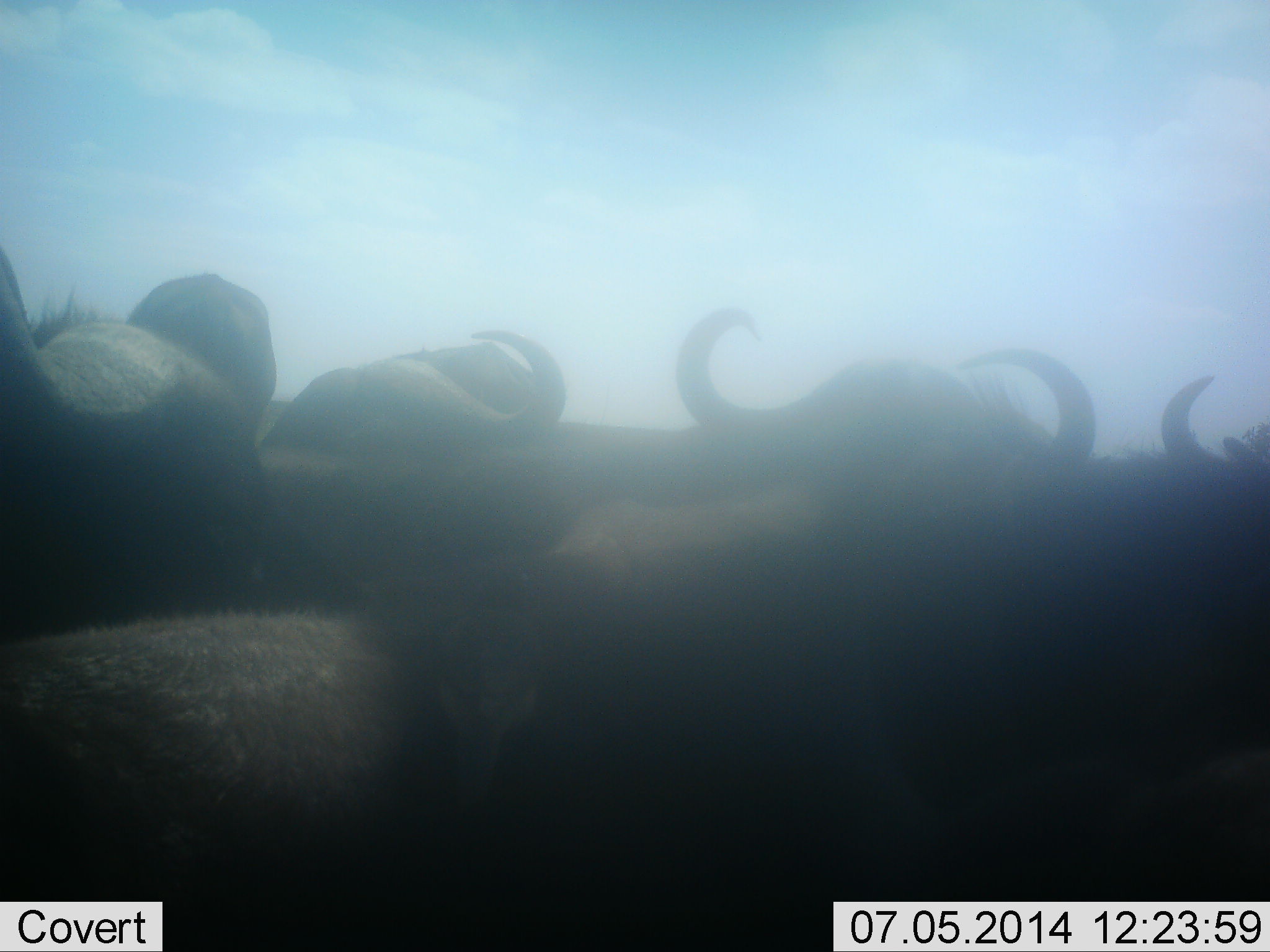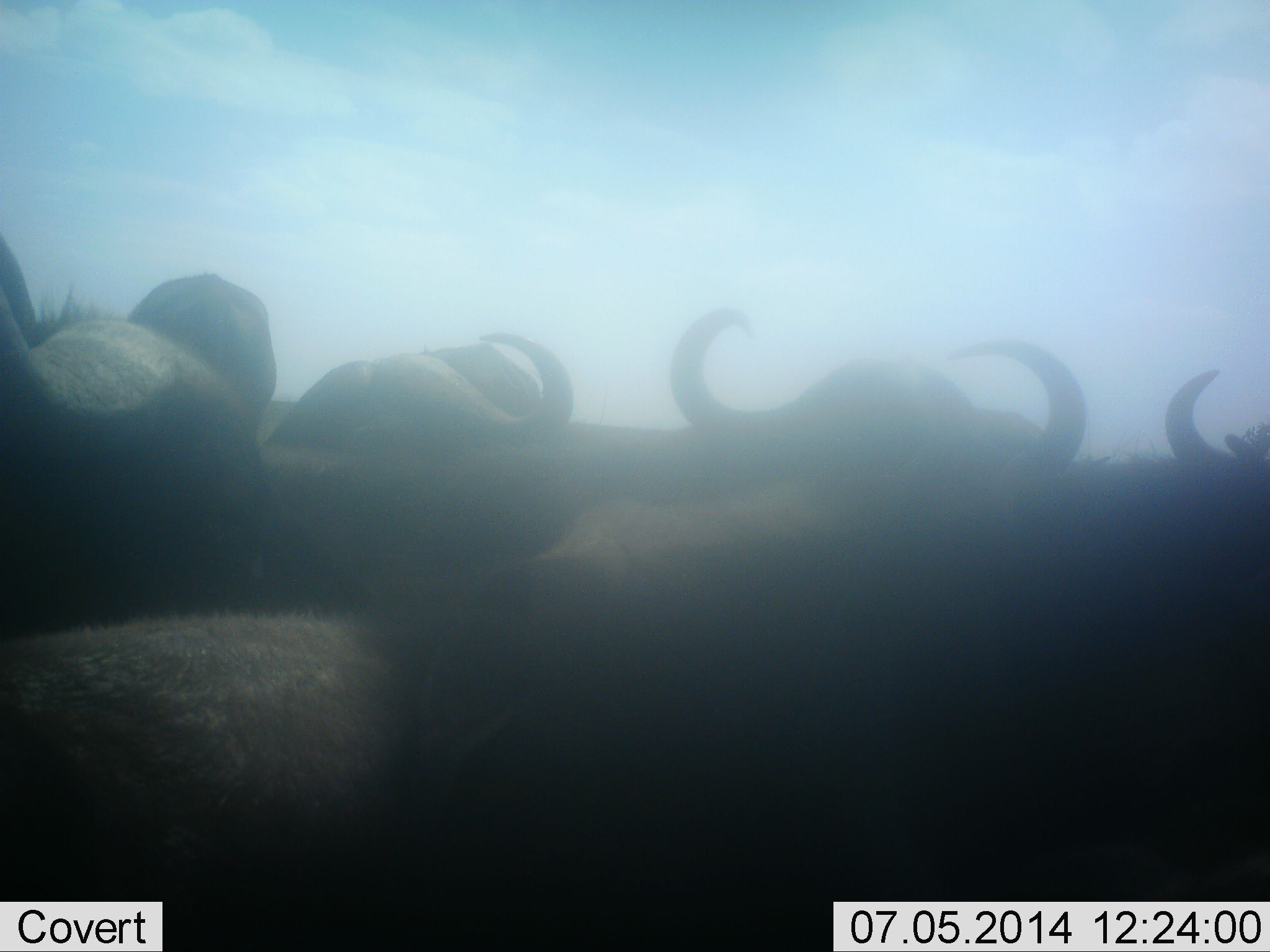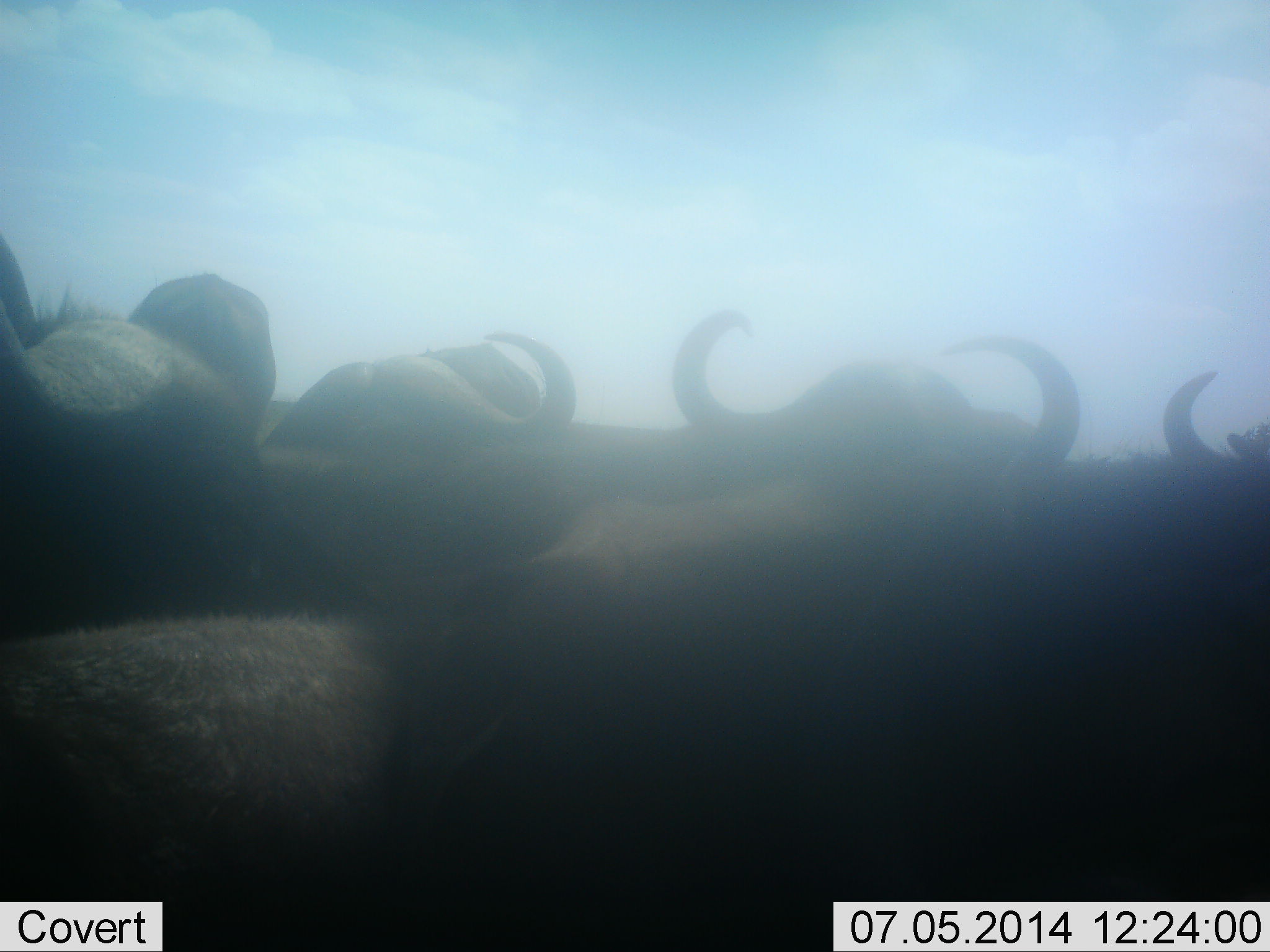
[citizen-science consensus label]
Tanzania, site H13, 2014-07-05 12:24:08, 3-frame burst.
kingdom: Animalia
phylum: Chordata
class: Mammalia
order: Artiodactyla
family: Bovidae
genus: Syncerus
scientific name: Syncerus caffer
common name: cape buffalo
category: buffalo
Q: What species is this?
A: Buffalo (cape buffalo) (Syncerus caffer).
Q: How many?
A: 6.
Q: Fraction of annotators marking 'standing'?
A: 90%.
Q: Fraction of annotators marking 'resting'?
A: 20%.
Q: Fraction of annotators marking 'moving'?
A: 0%.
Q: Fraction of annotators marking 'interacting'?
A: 20%.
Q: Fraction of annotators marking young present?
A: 0%.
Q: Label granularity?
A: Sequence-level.